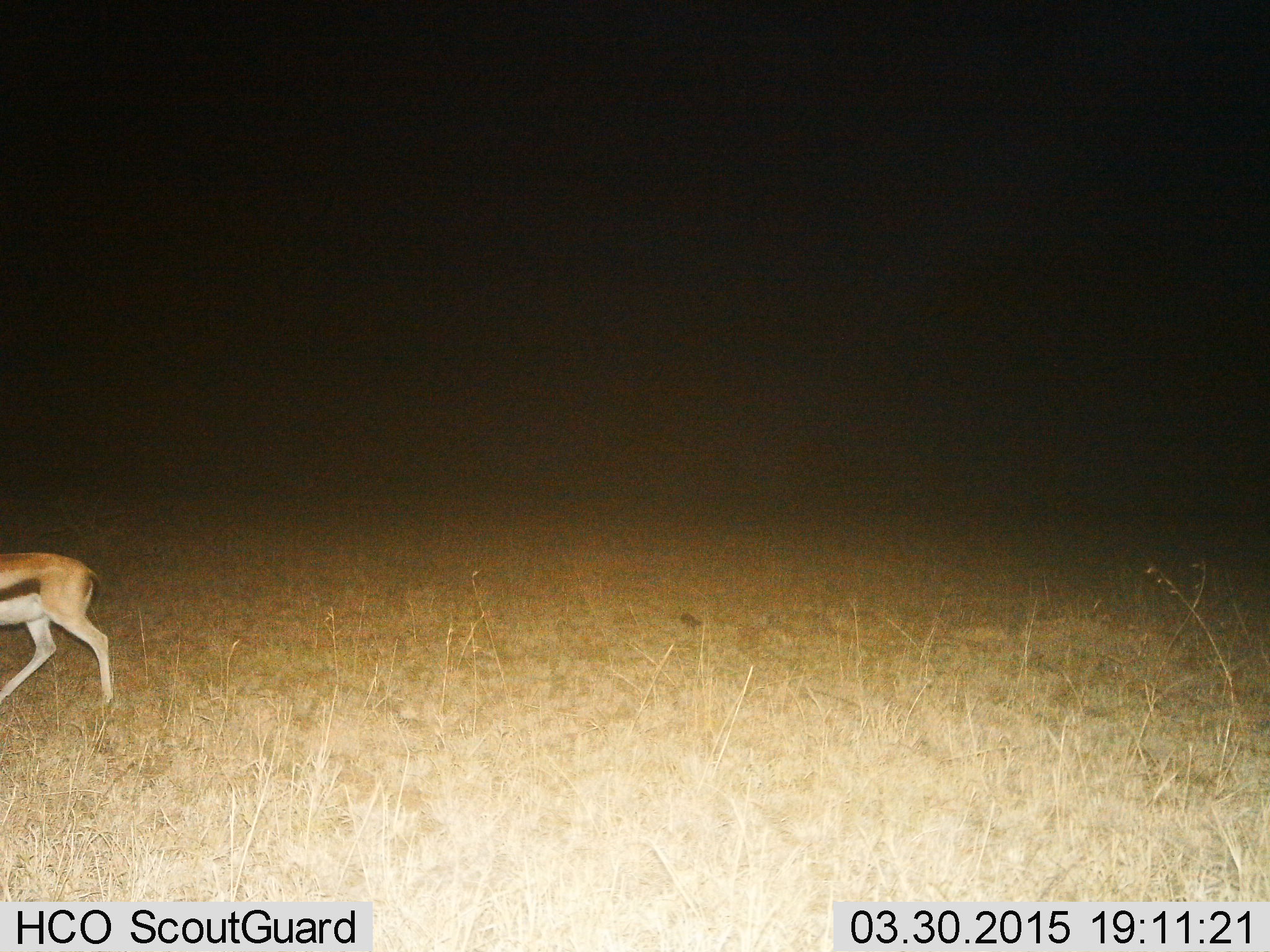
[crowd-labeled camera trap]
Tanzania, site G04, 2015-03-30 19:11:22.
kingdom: Animalia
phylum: Chordata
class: Mammalia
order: Artiodactyla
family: Bovidae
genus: Eudorcas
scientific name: Eudorcas thomsonii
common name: thomson's gazelle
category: gazellethomsons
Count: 1.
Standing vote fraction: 0%.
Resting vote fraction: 0%.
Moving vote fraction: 100%.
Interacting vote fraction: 0%.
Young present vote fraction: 0%.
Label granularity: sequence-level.